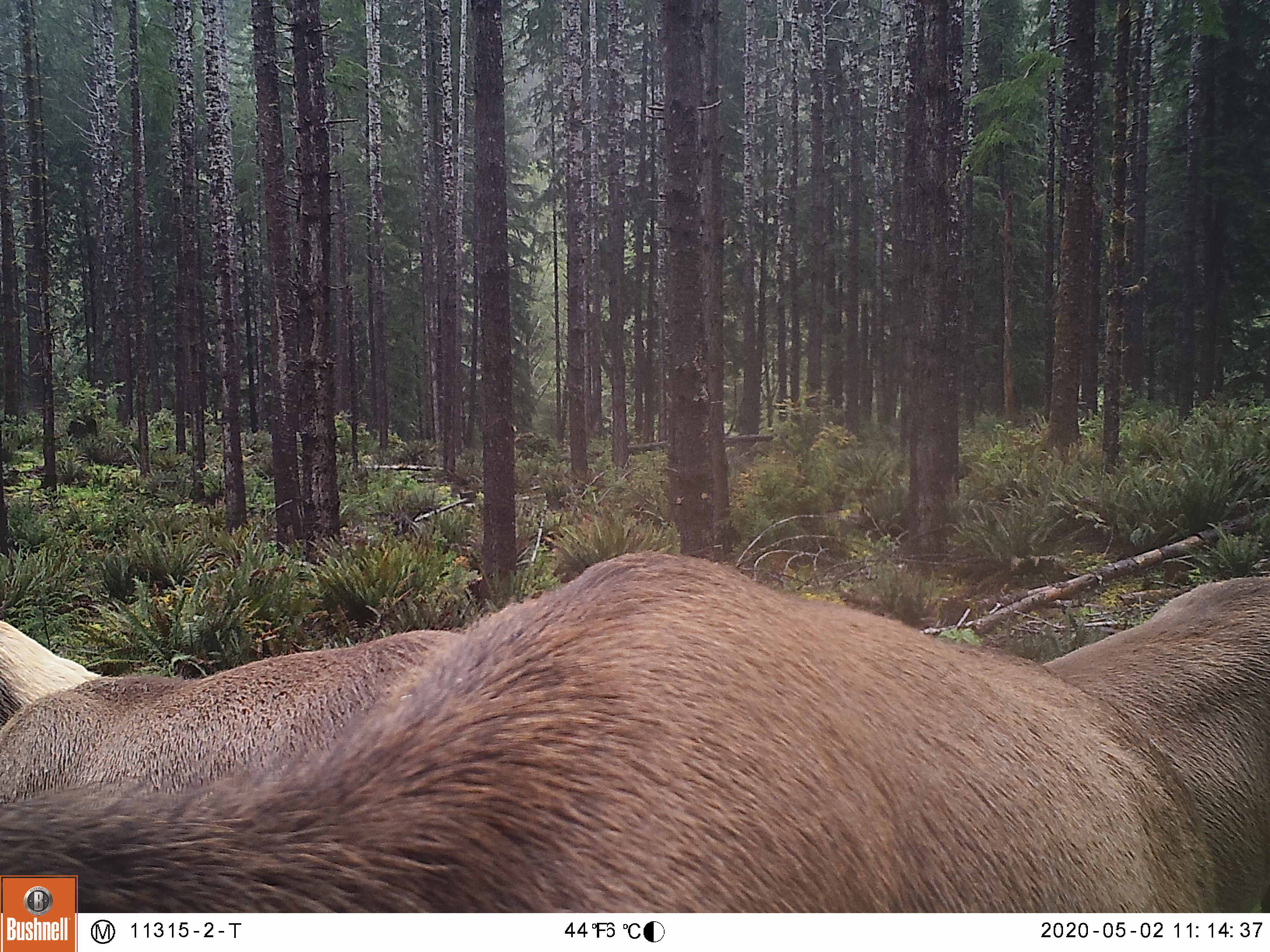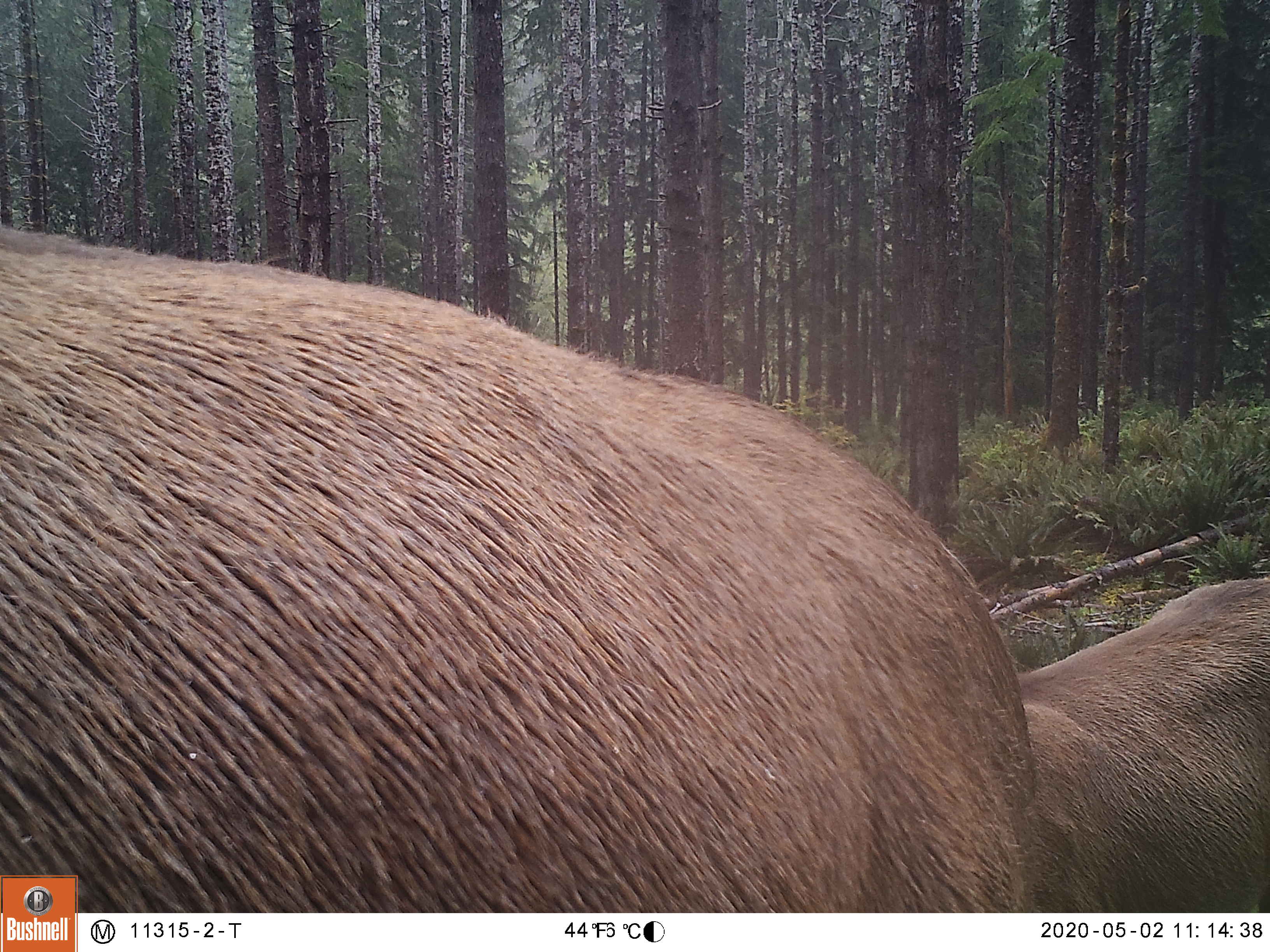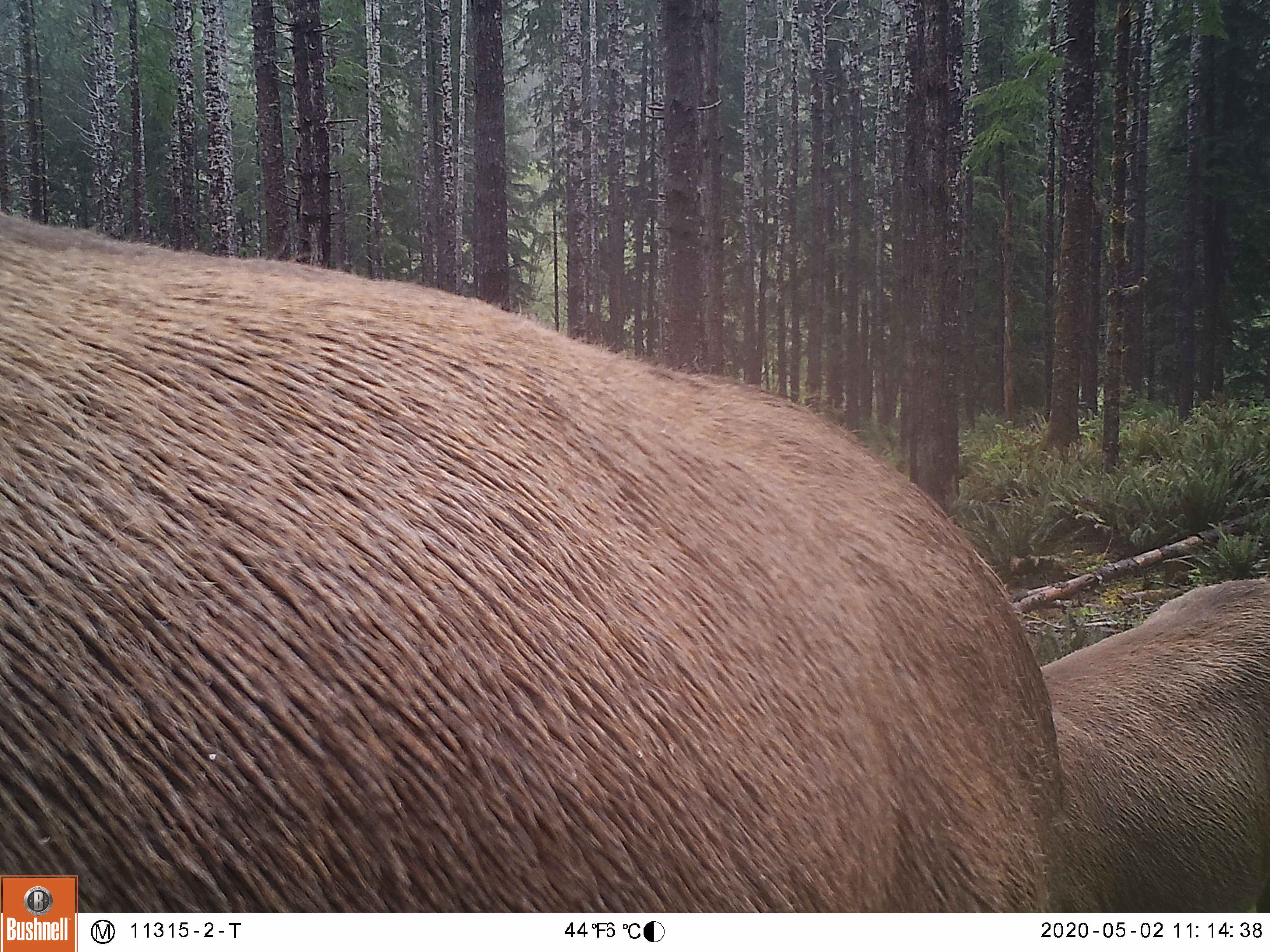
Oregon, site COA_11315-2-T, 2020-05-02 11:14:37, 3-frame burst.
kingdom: Animalia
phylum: Chordata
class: Mammalia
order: Artiodactyla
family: Cervidae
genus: Cervus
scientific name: Cervus canadensis roosevelti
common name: roosevelt elk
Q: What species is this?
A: Roosevelt elk (Cervus canadensis roosevelti).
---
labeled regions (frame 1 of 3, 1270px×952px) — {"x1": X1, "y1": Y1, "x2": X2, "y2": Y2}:
roosevelt elk: {"x1": 89, "y1": 538, "x2": 1262, "y2": 906}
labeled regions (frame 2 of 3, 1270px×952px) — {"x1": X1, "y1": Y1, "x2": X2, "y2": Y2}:
roosevelt elk: {"x1": 5, "y1": 212, "x2": 1259, "y2": 869}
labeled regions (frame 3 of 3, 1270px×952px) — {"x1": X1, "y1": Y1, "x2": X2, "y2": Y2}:
roosevelt elk: {"x1": 0, "y1": 199, "x2": 1259, "y2": 871}